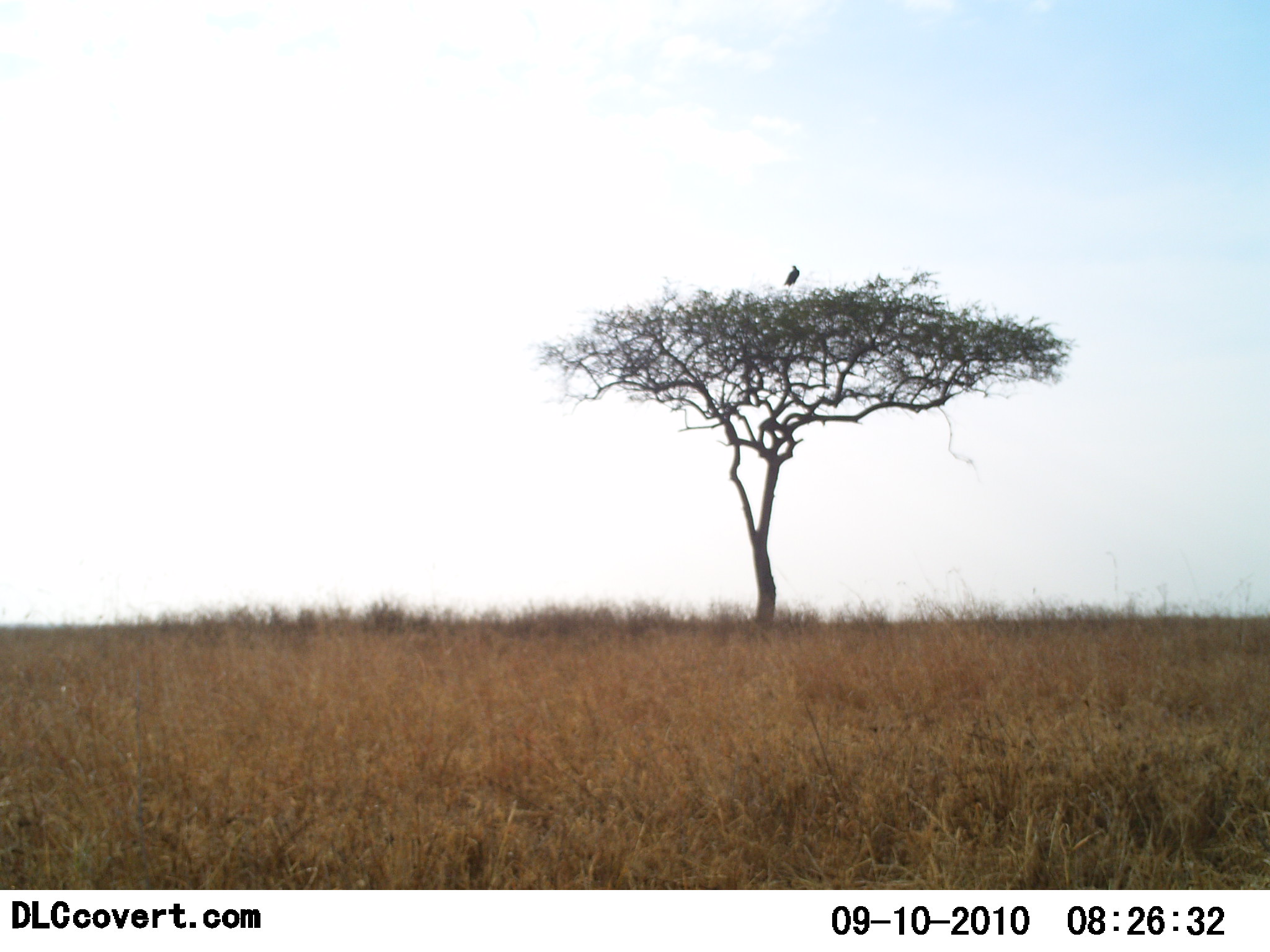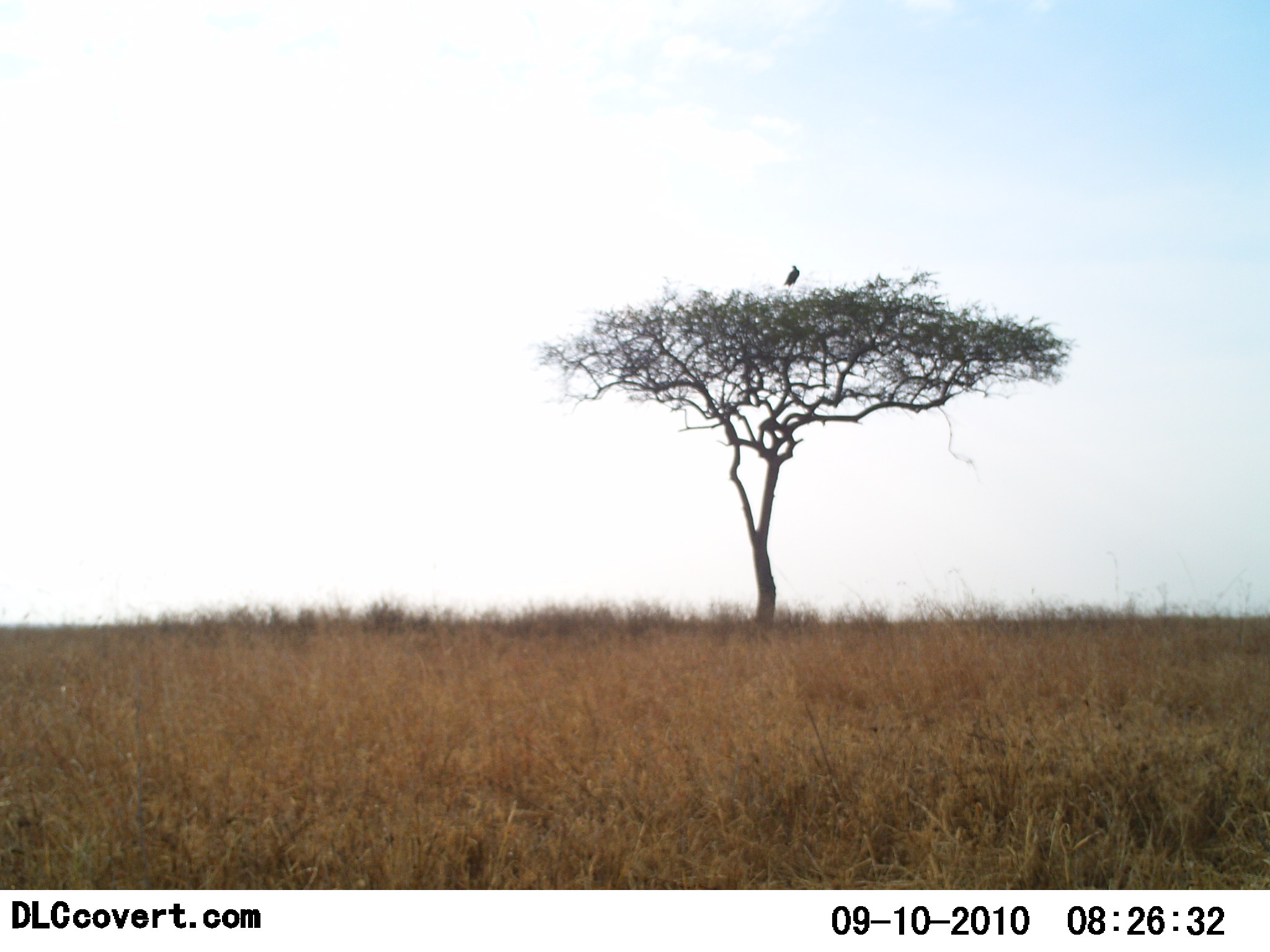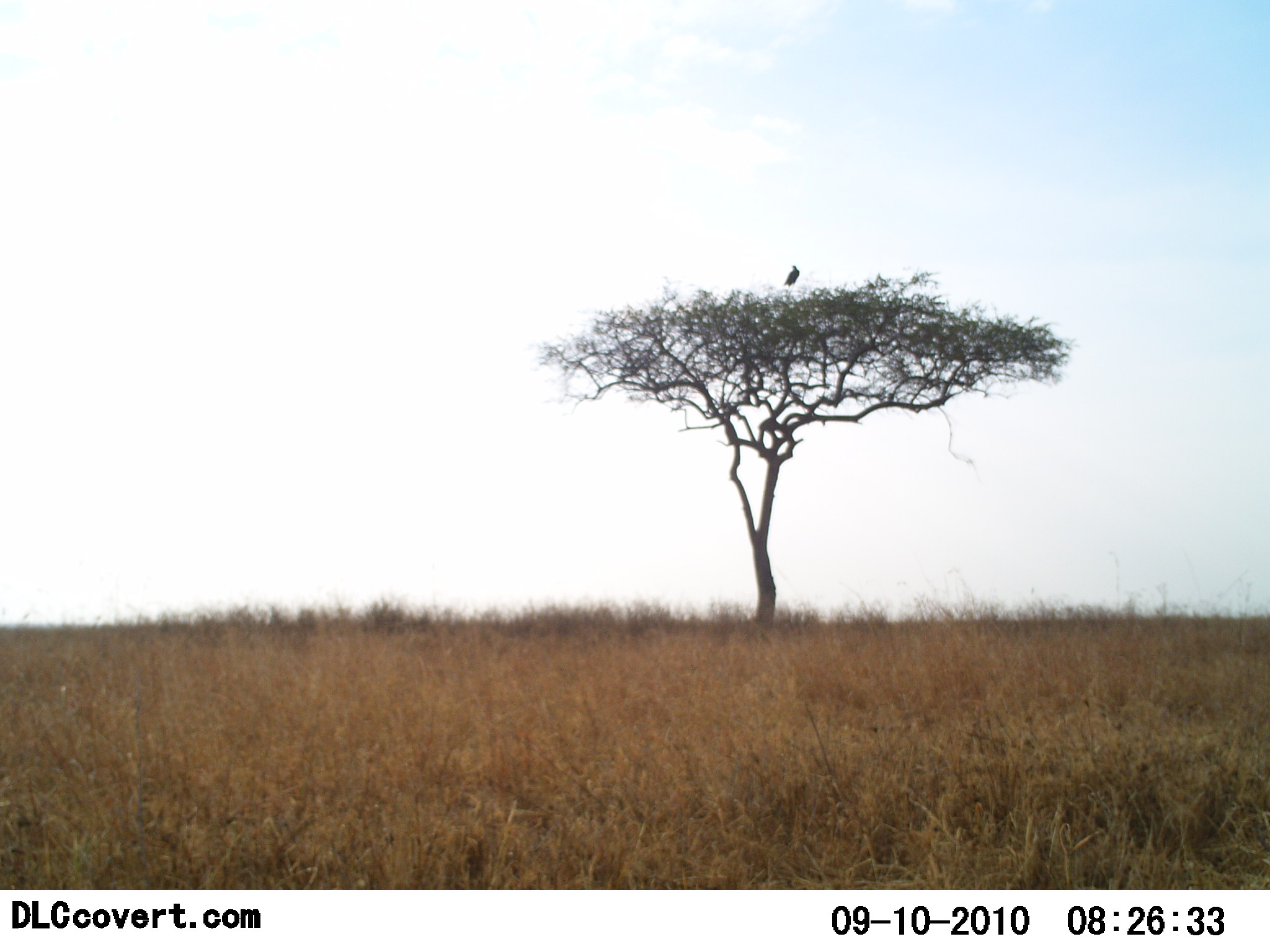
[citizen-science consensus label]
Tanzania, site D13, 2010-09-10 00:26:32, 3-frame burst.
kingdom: Animalia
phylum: Chordata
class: Aves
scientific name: Aves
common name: bird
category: otherbird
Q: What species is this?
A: Otherbird (bird) (Aves).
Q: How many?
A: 1.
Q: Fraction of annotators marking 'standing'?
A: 64%.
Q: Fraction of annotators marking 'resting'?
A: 36%.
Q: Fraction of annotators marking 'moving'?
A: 0%.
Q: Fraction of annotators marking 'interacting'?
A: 0%.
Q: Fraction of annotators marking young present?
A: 0%.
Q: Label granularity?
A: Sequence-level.